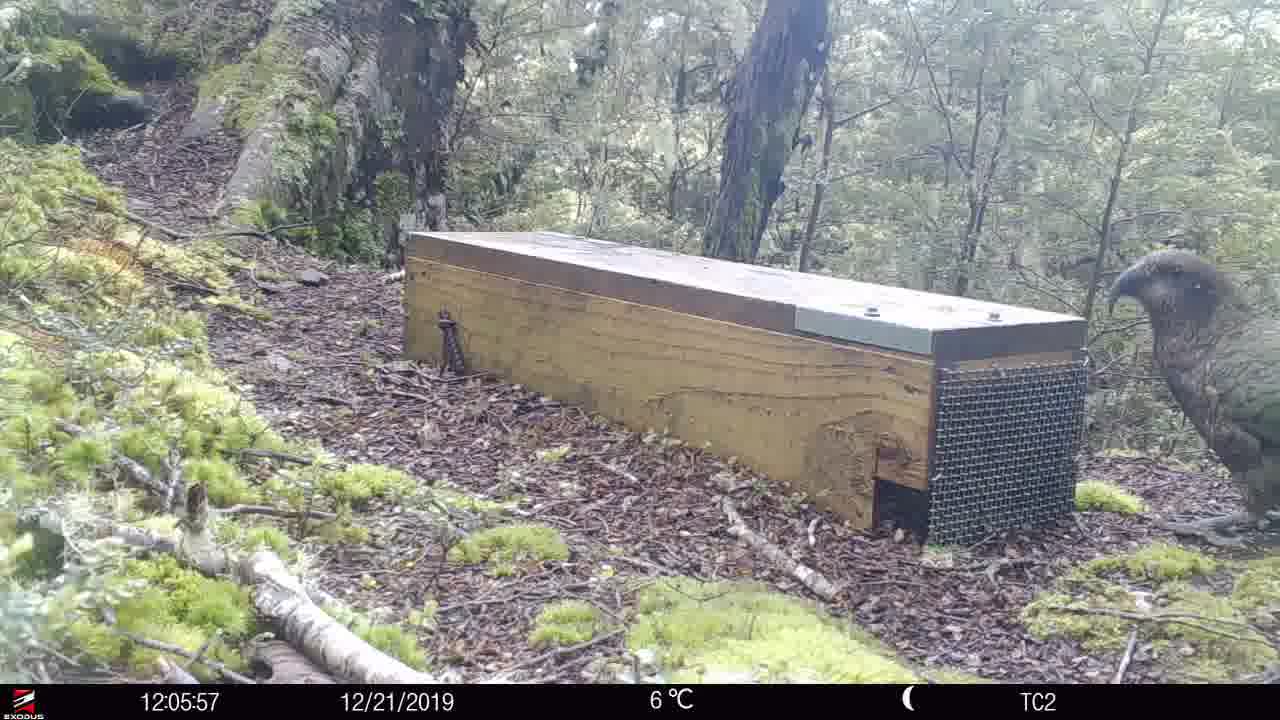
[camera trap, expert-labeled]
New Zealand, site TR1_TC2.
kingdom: Animalia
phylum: Chordata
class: Aves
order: Psittaciformes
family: Strigopidae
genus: Nestor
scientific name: Nestor notabilis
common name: kea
Kea (Nestor notabilis).